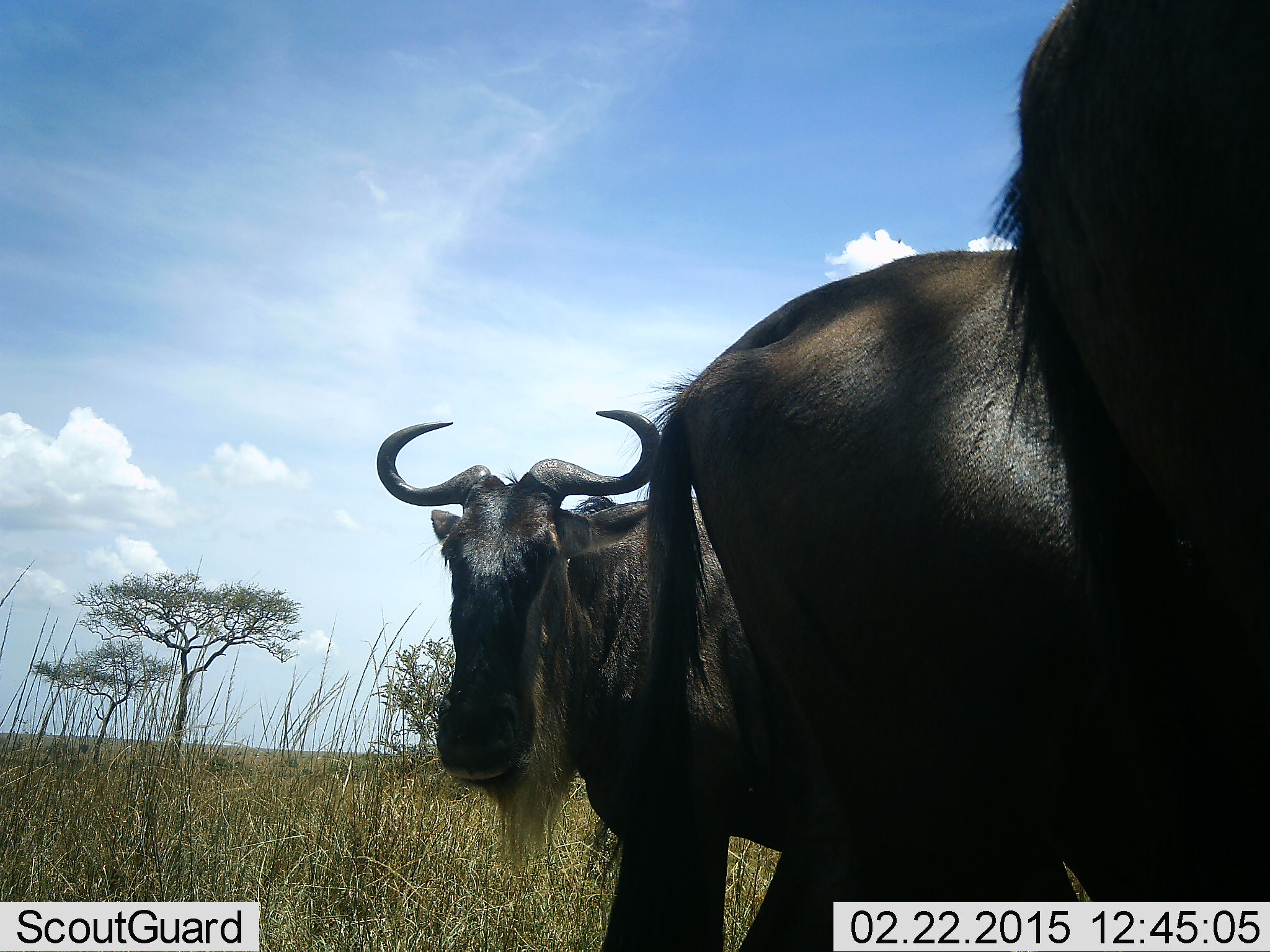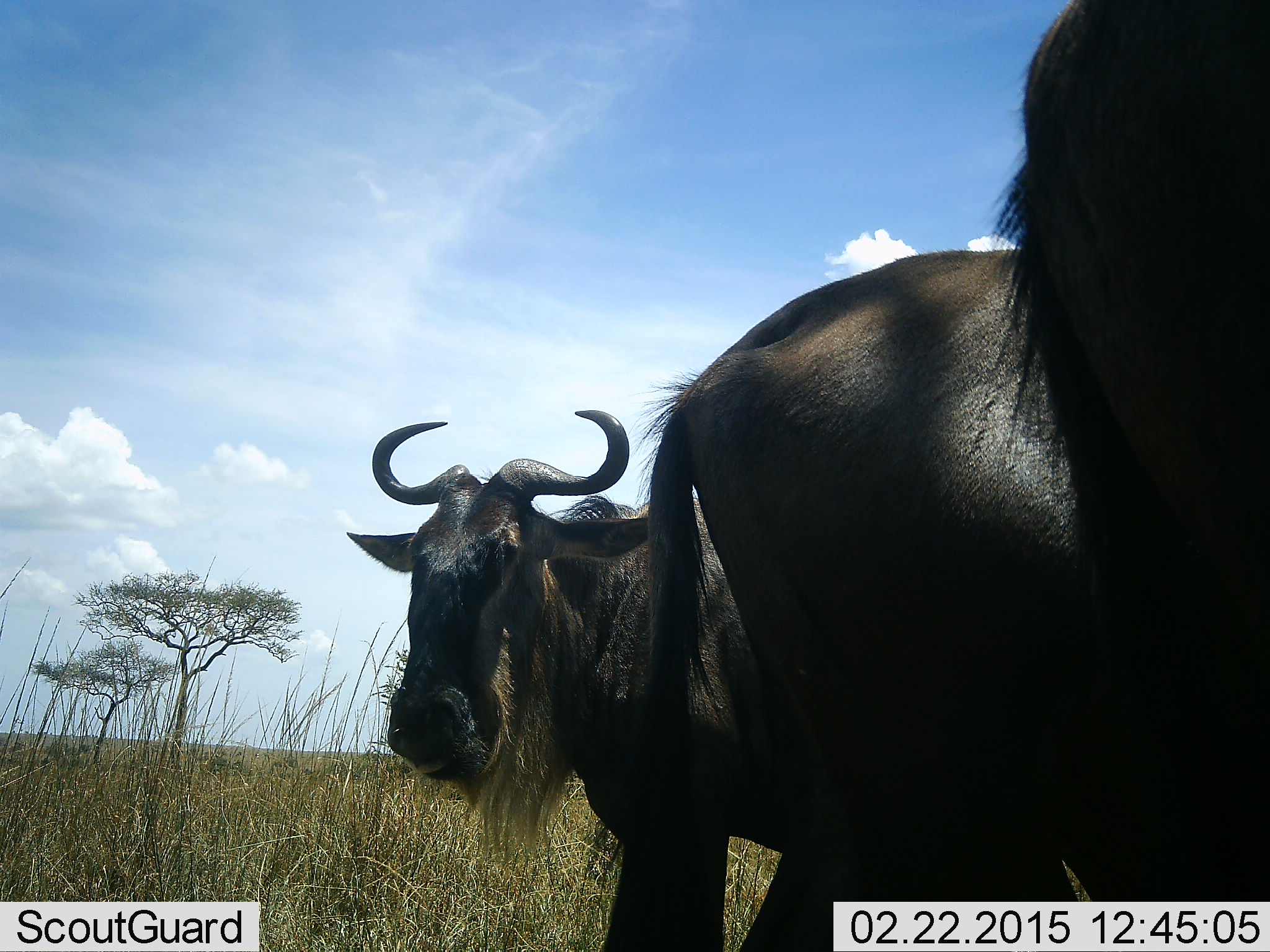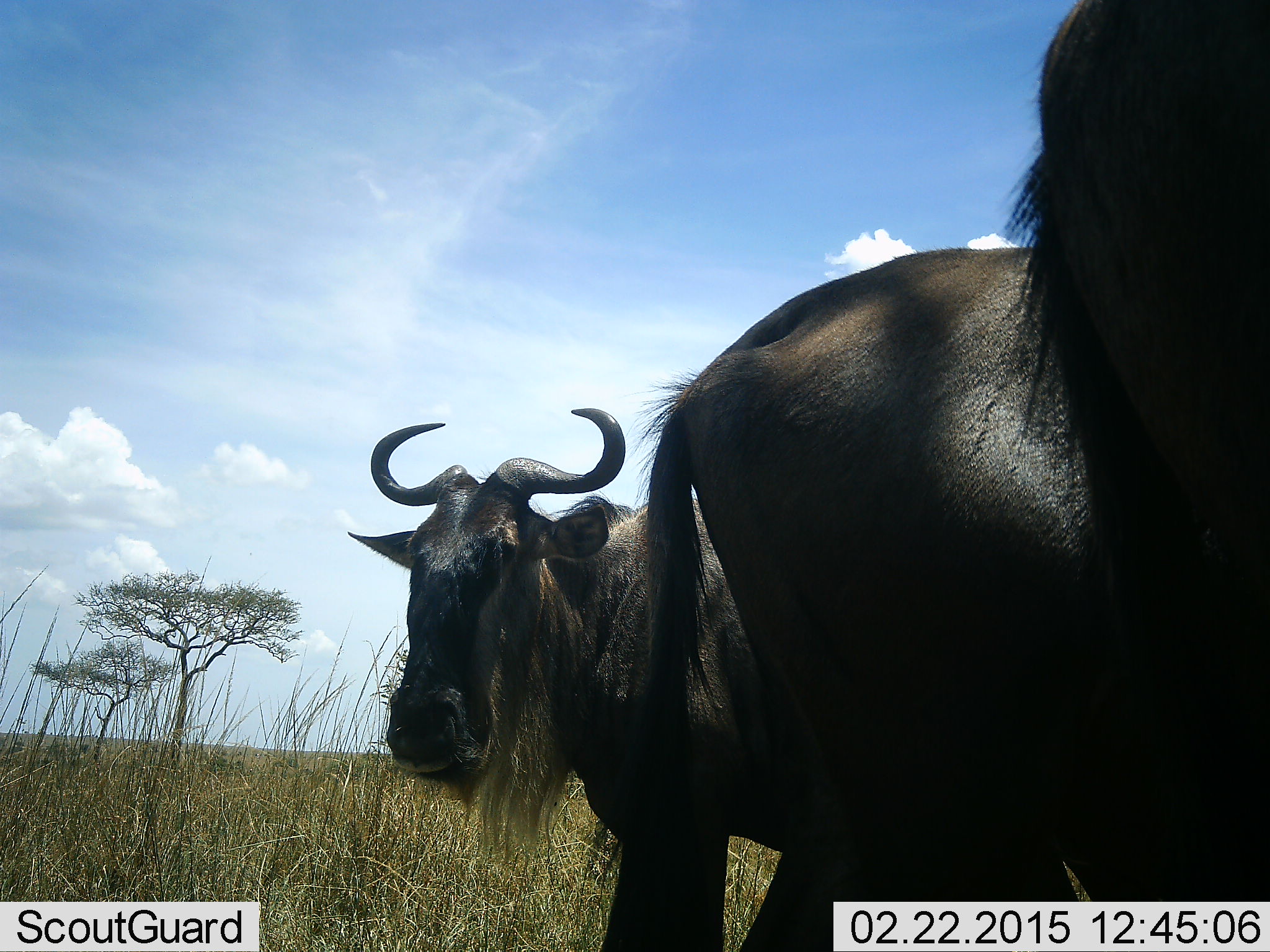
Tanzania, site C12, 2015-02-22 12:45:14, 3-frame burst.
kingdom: Animalia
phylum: Chordata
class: Mammalia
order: Artiodactyla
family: Bovidae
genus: Connochaetes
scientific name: Connochaetes taurinus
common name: blue wildebeest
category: wildebeest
Wildebeest (blue wildebeest) (Connochaetes taurinus), count 3. Behavior (volunteer vote fractions): standing 80%, resting 10%, moving 10%, interacting 0%. Young present (vote fraction): 0%. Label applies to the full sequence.